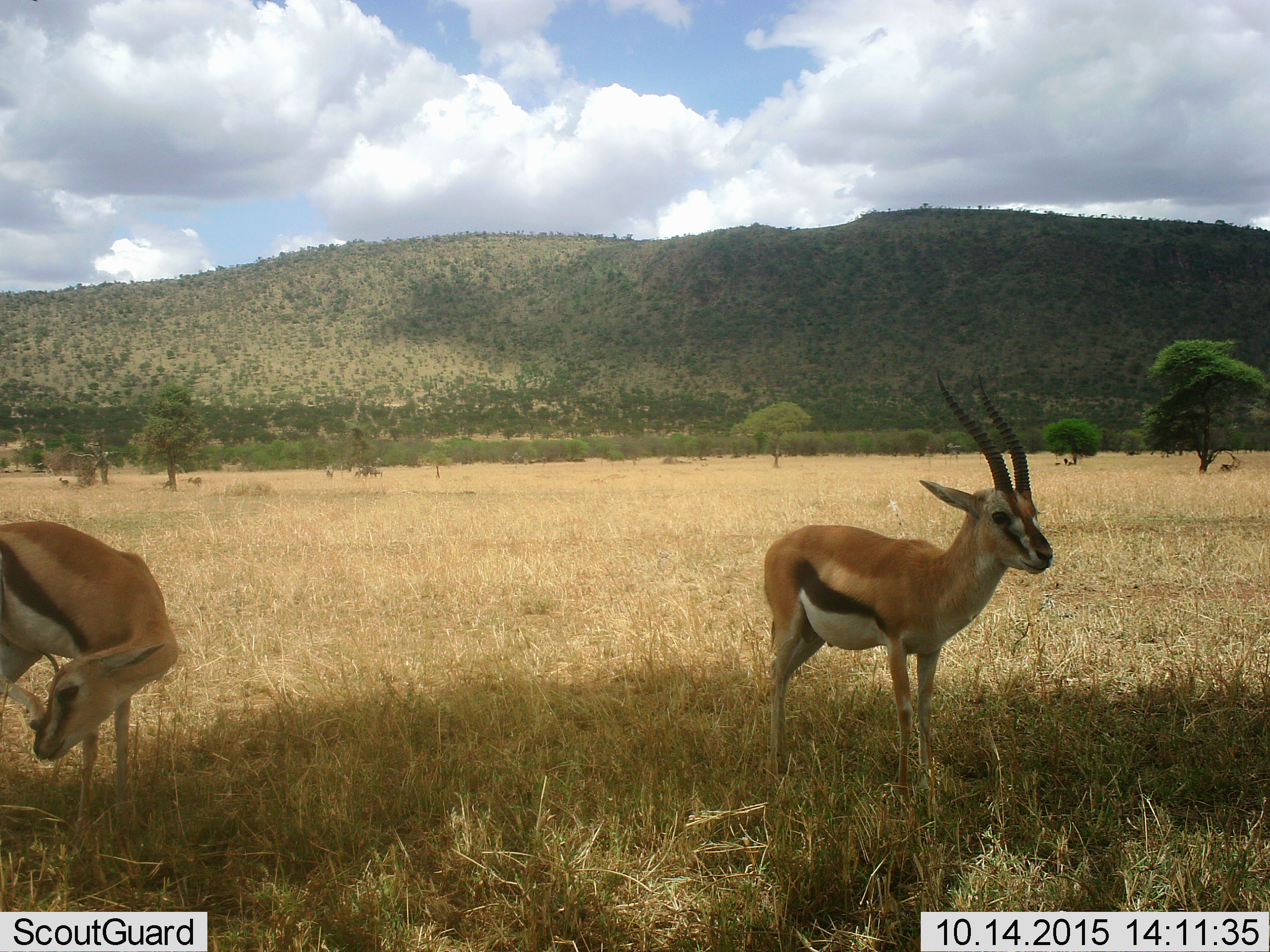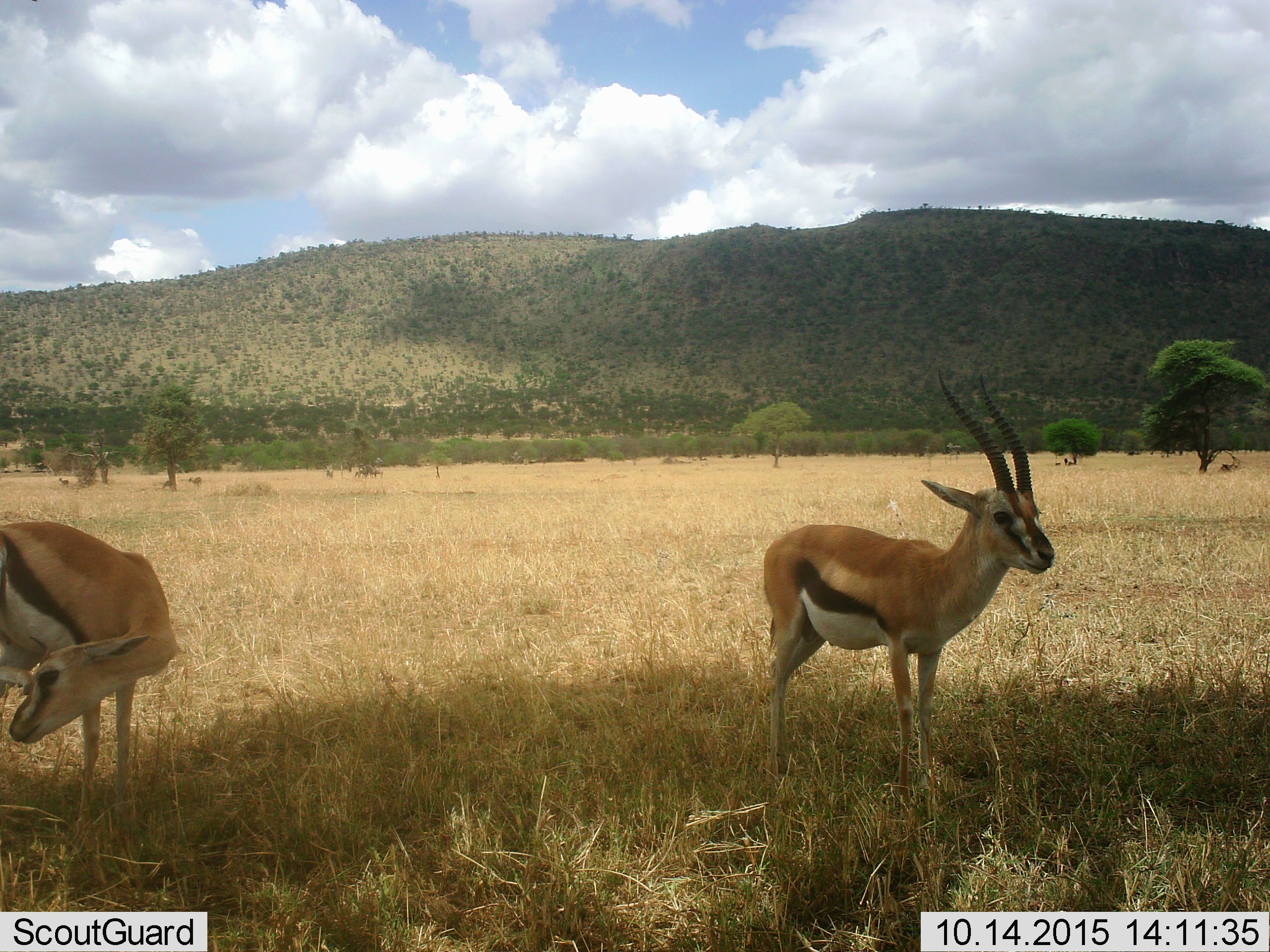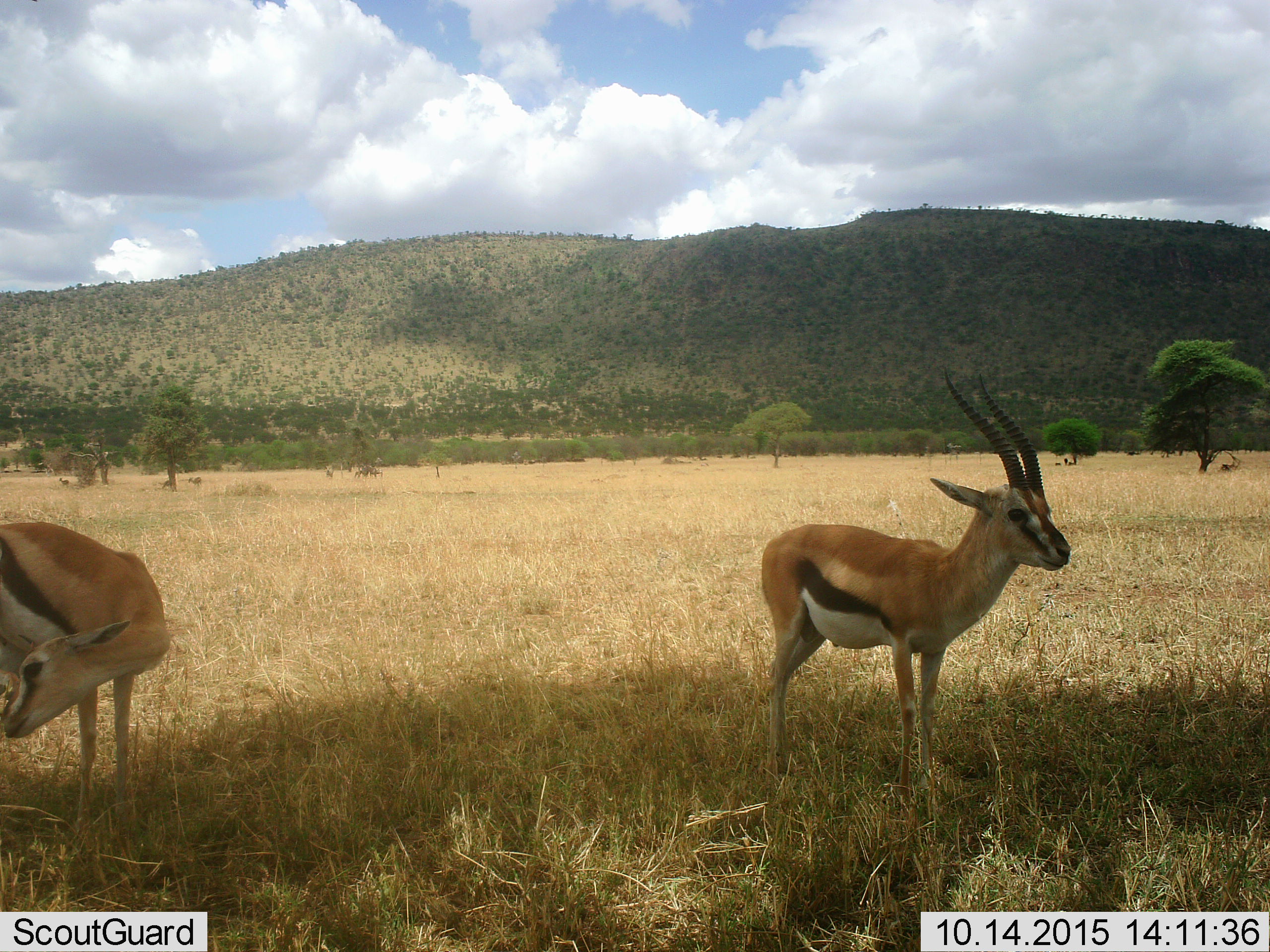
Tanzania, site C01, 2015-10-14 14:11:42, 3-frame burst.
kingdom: Animalia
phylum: Chordata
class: Mammalia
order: Artiodactyla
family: Bovidae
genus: Eudorcas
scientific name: Eudorcas thomsonii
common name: thomson's gazelle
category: gazellethomsons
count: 2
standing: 88%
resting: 18%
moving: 18%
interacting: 0%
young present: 0%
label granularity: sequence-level